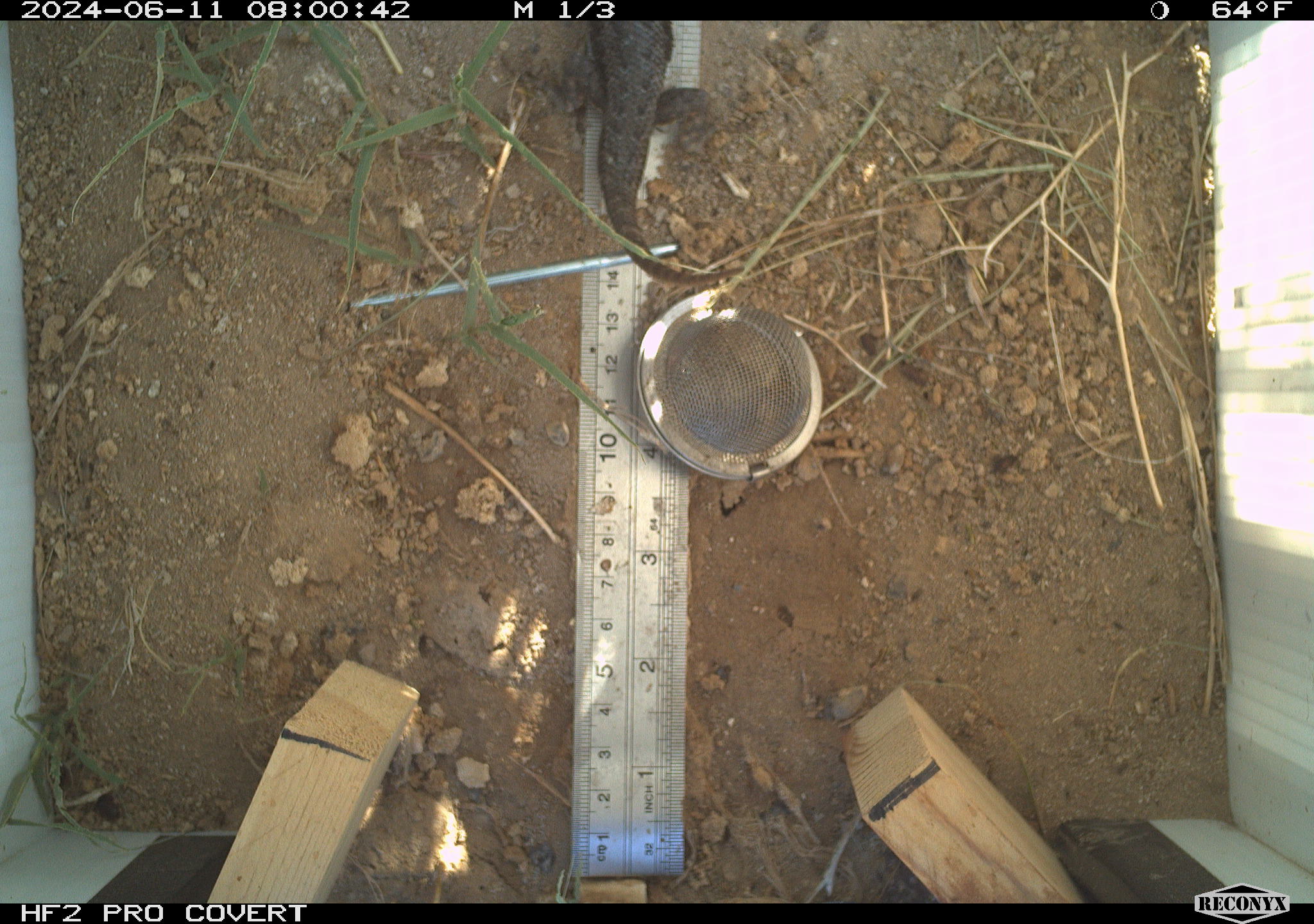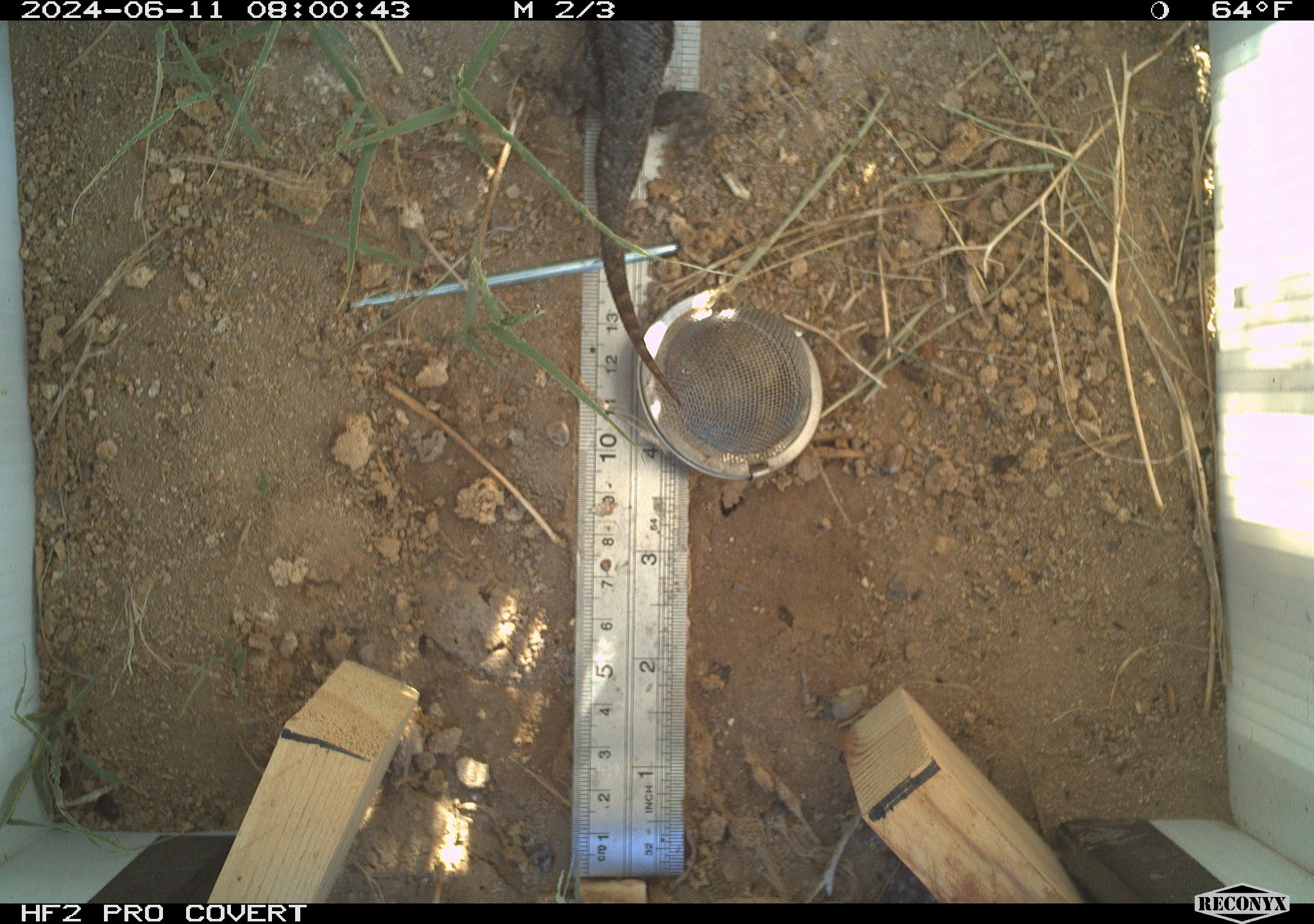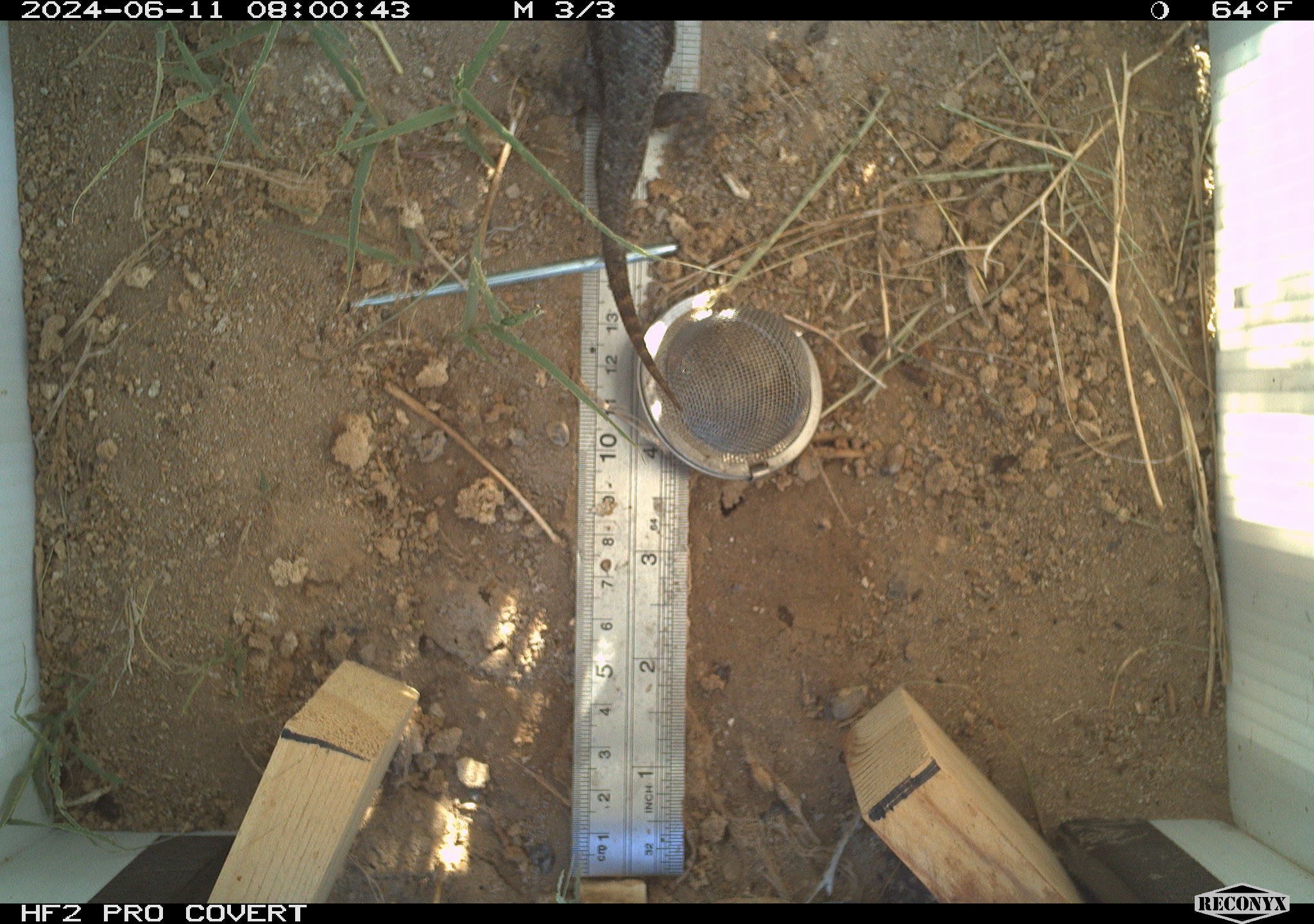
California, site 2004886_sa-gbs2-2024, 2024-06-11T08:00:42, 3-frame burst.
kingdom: Animalia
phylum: Chordata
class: Reptilia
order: Squamata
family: Phrynosomatidae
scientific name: Phrynosomatidae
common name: phrynosomatid lizards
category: phrynosomatidae family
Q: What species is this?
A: Phrynosomatidae family (phrynosomatid lizards) (Phrynosomatidae).